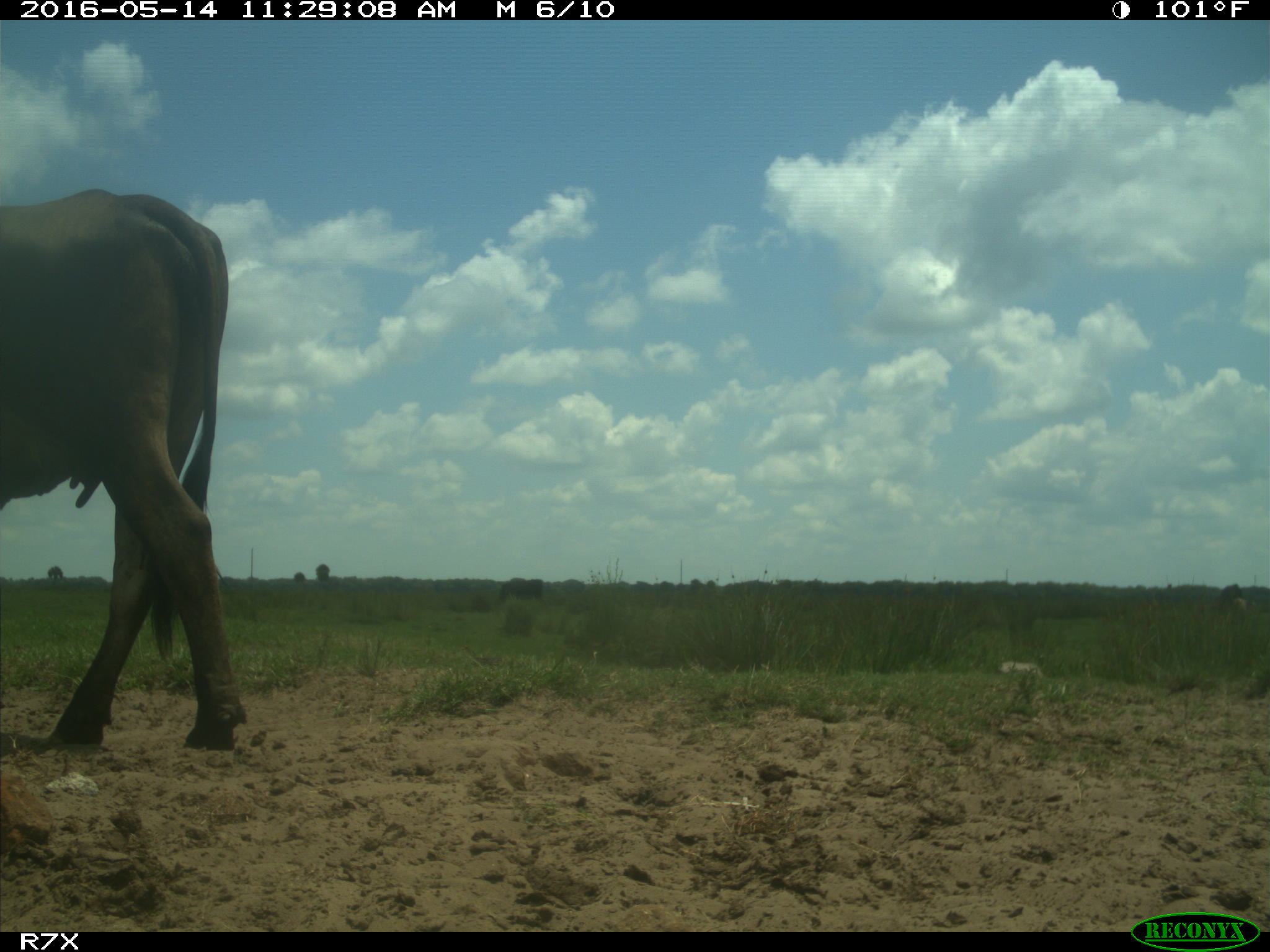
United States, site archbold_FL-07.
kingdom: Animalia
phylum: Chordata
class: Mammalia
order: Artiodactyla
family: Bovidae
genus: Bos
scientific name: Bos taurus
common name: domestic cow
Bos taurus (domestic cow).